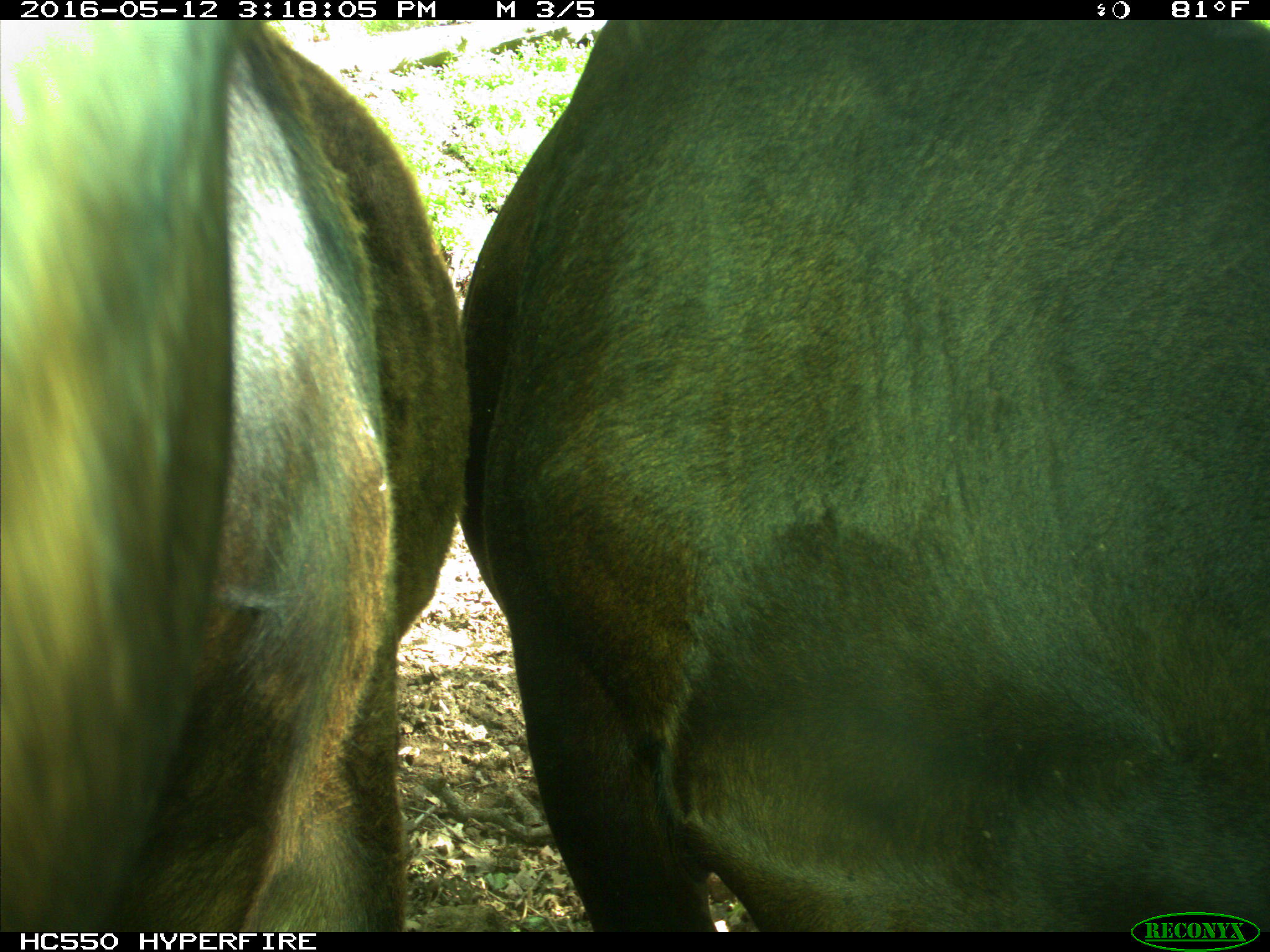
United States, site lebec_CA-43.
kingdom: Animalia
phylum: Chordata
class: Mammalia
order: Artiodactyla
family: Bovidae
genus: Bos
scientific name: Bos taurus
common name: domestic cow